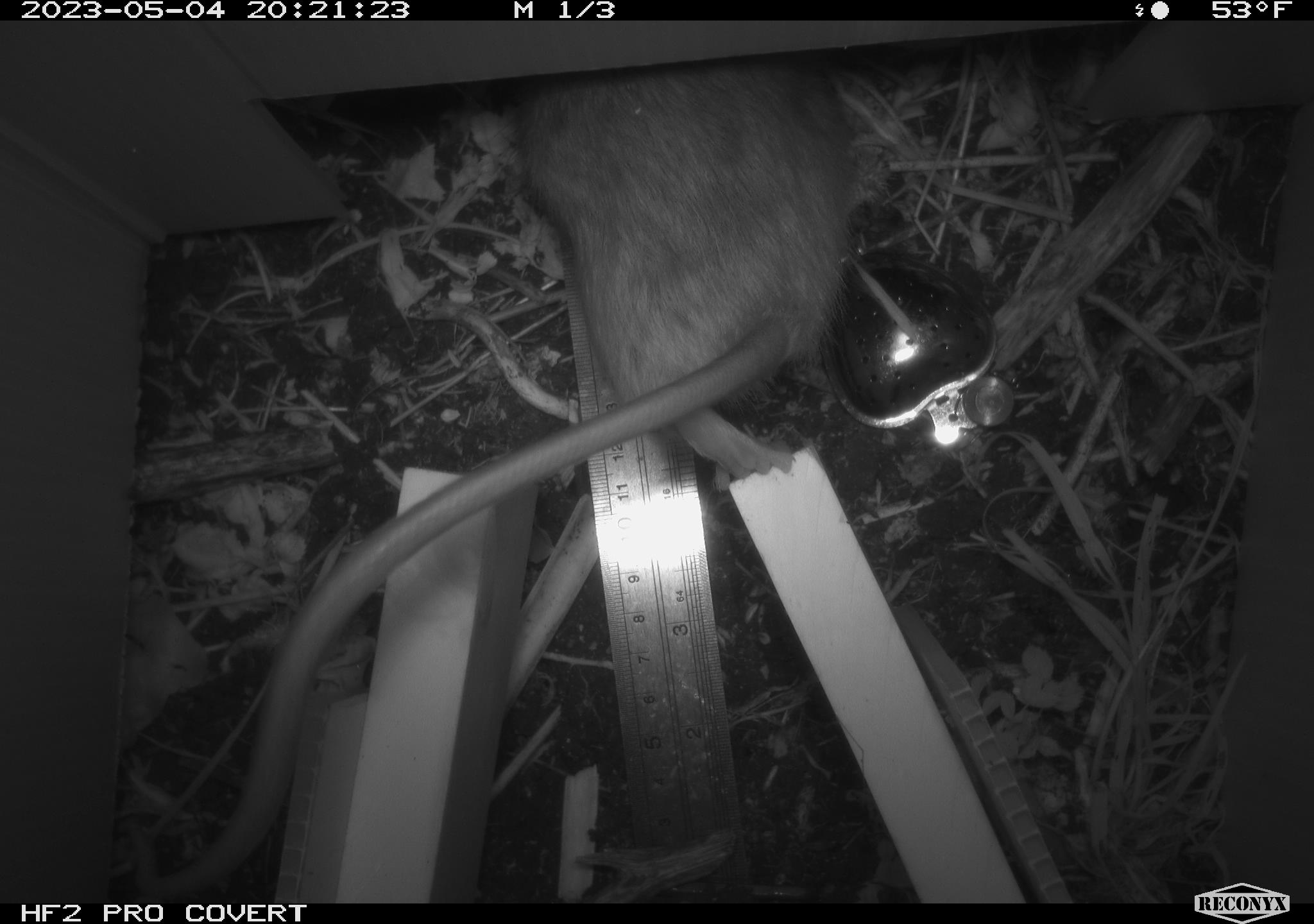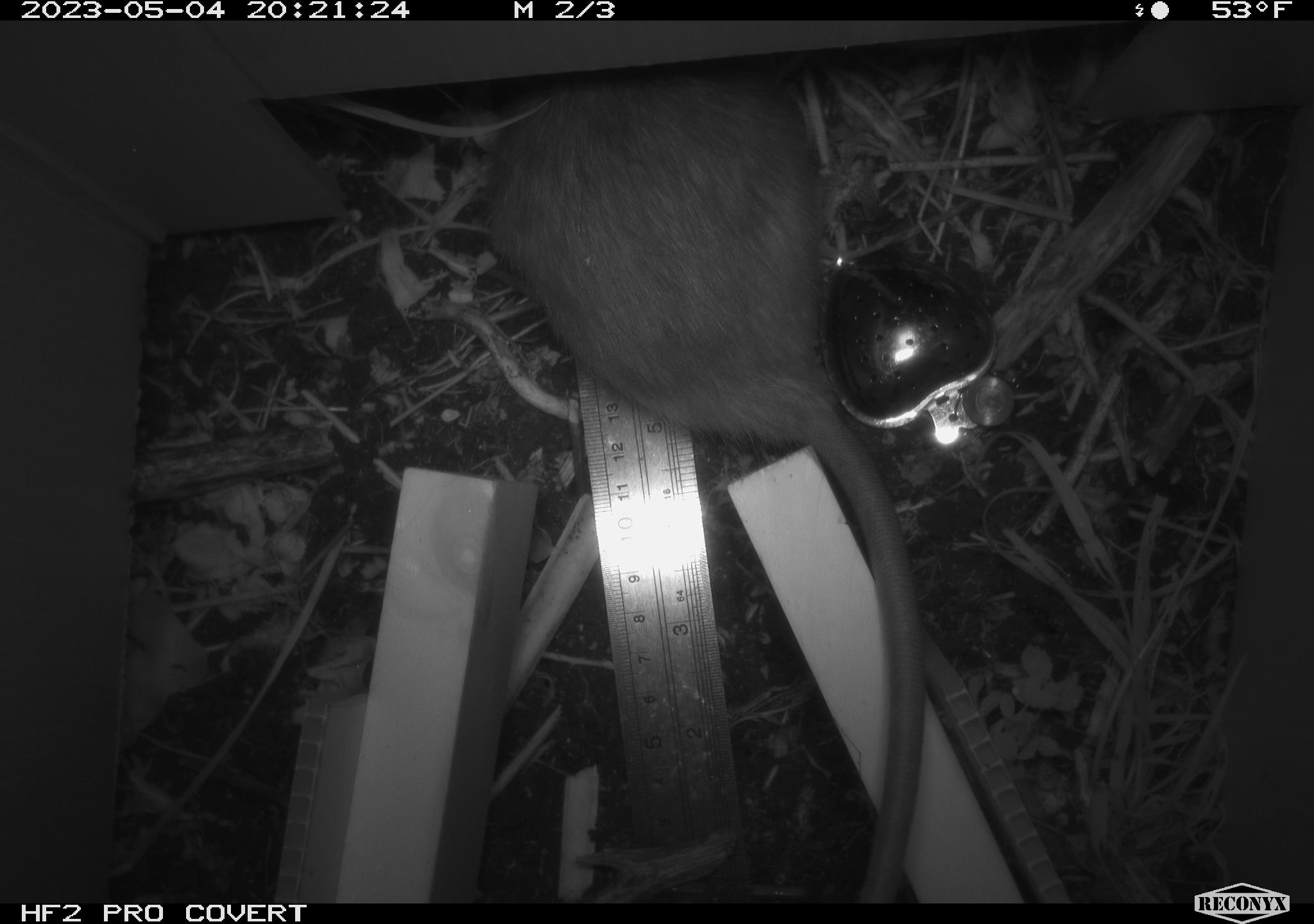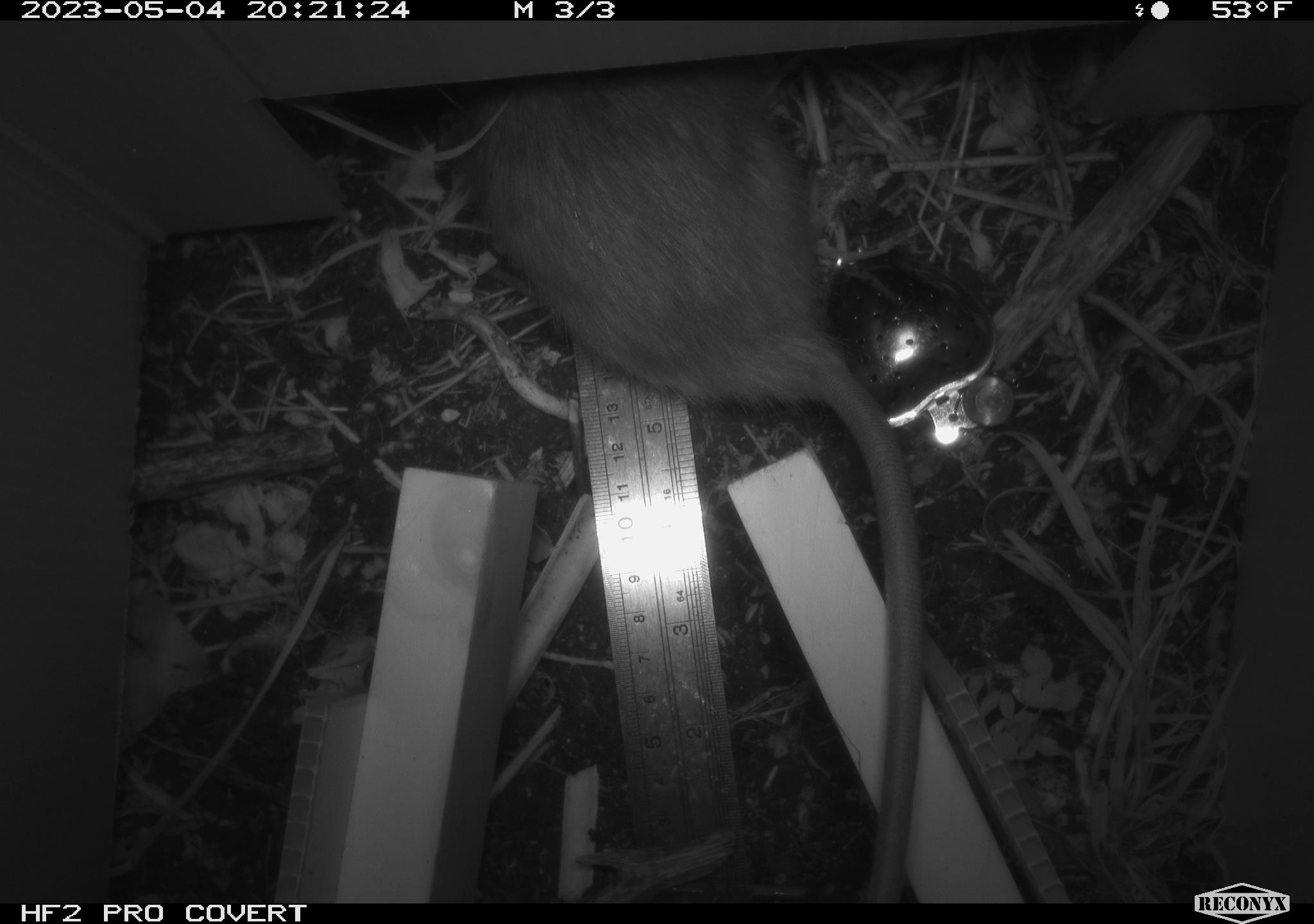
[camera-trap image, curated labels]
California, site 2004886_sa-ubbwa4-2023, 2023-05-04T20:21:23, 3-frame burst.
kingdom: Animalia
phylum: Chordata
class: Mammalia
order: Rodentia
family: Muridae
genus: Rattus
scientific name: Rattus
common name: rat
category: rattus species